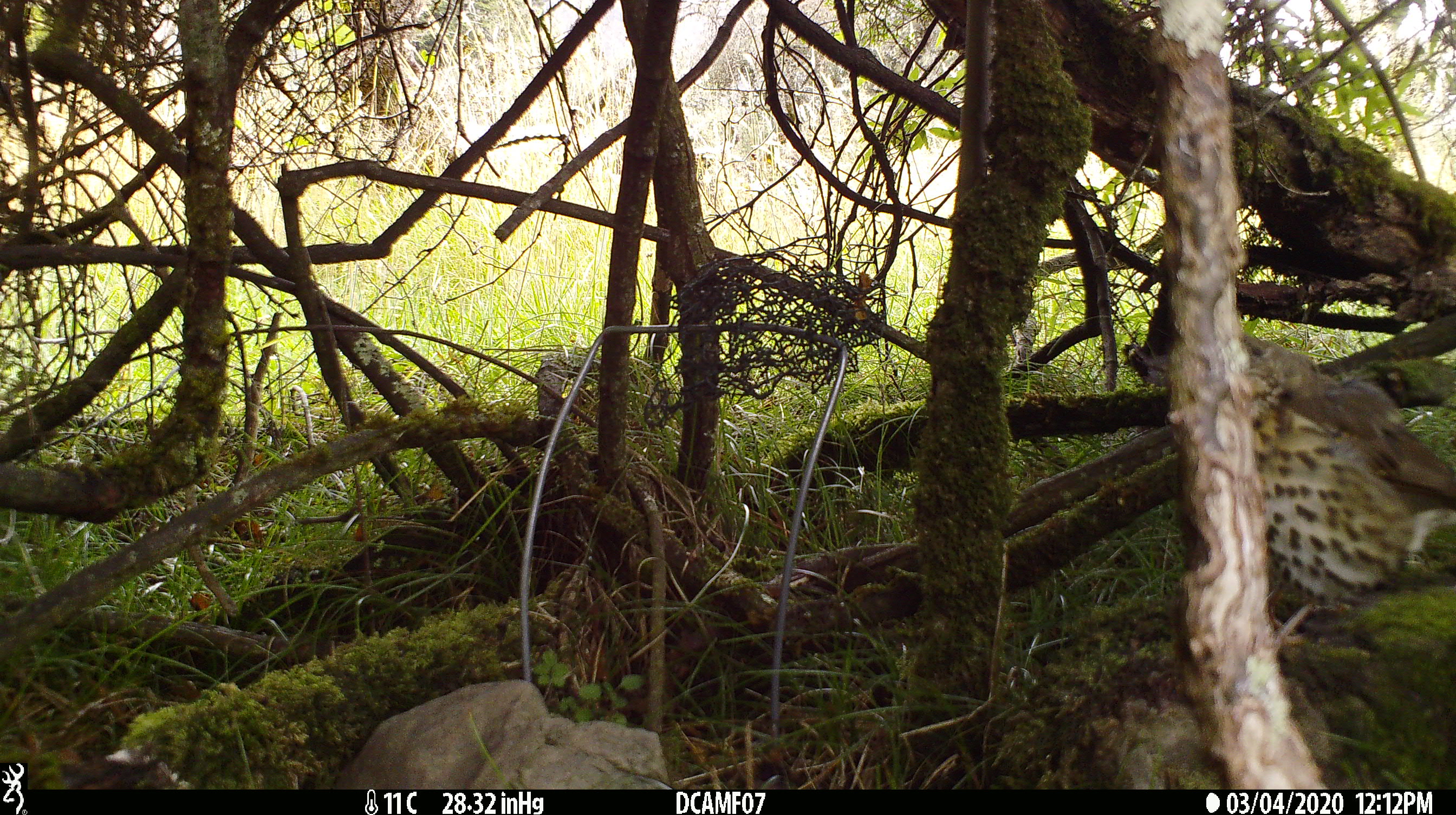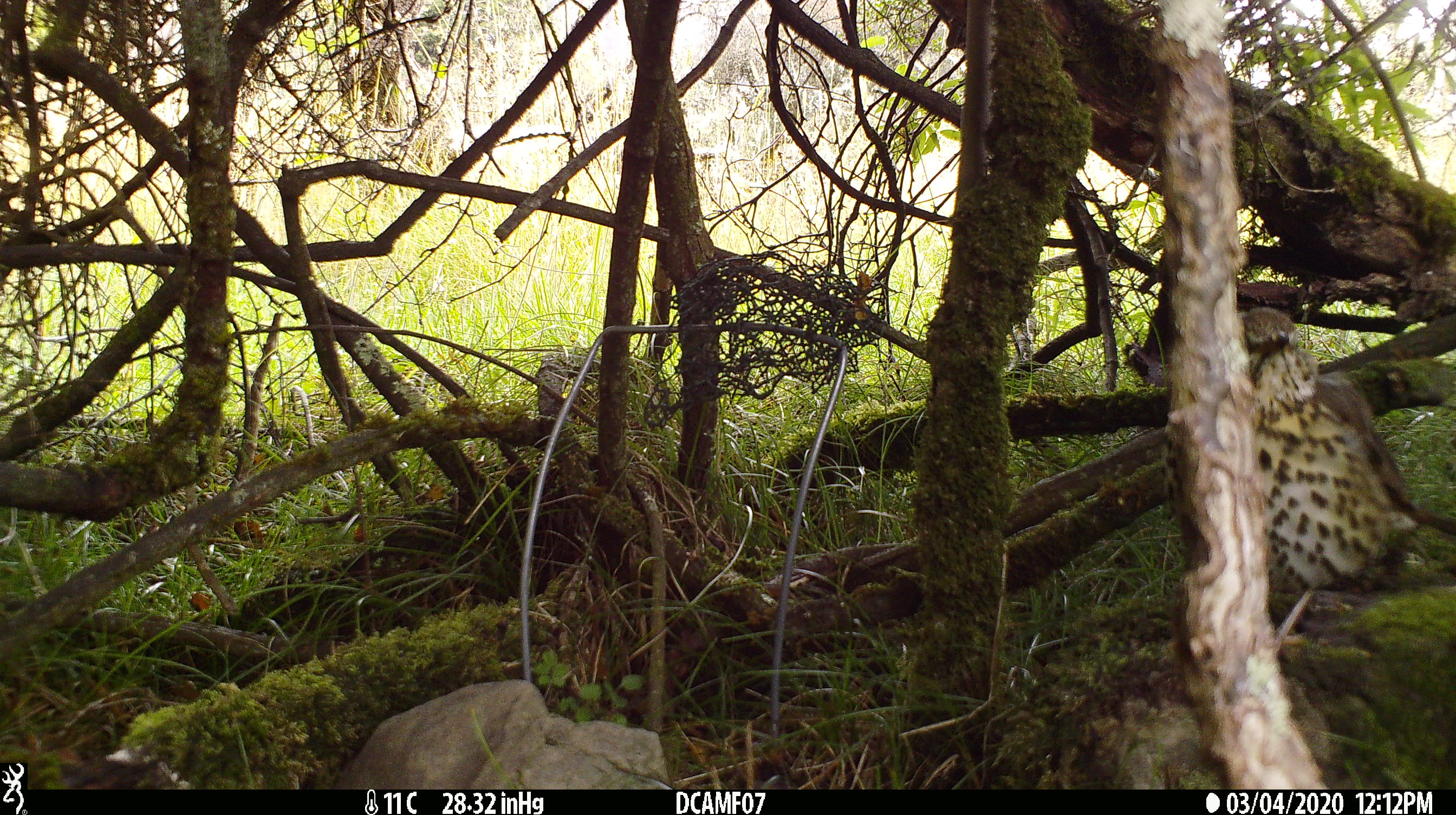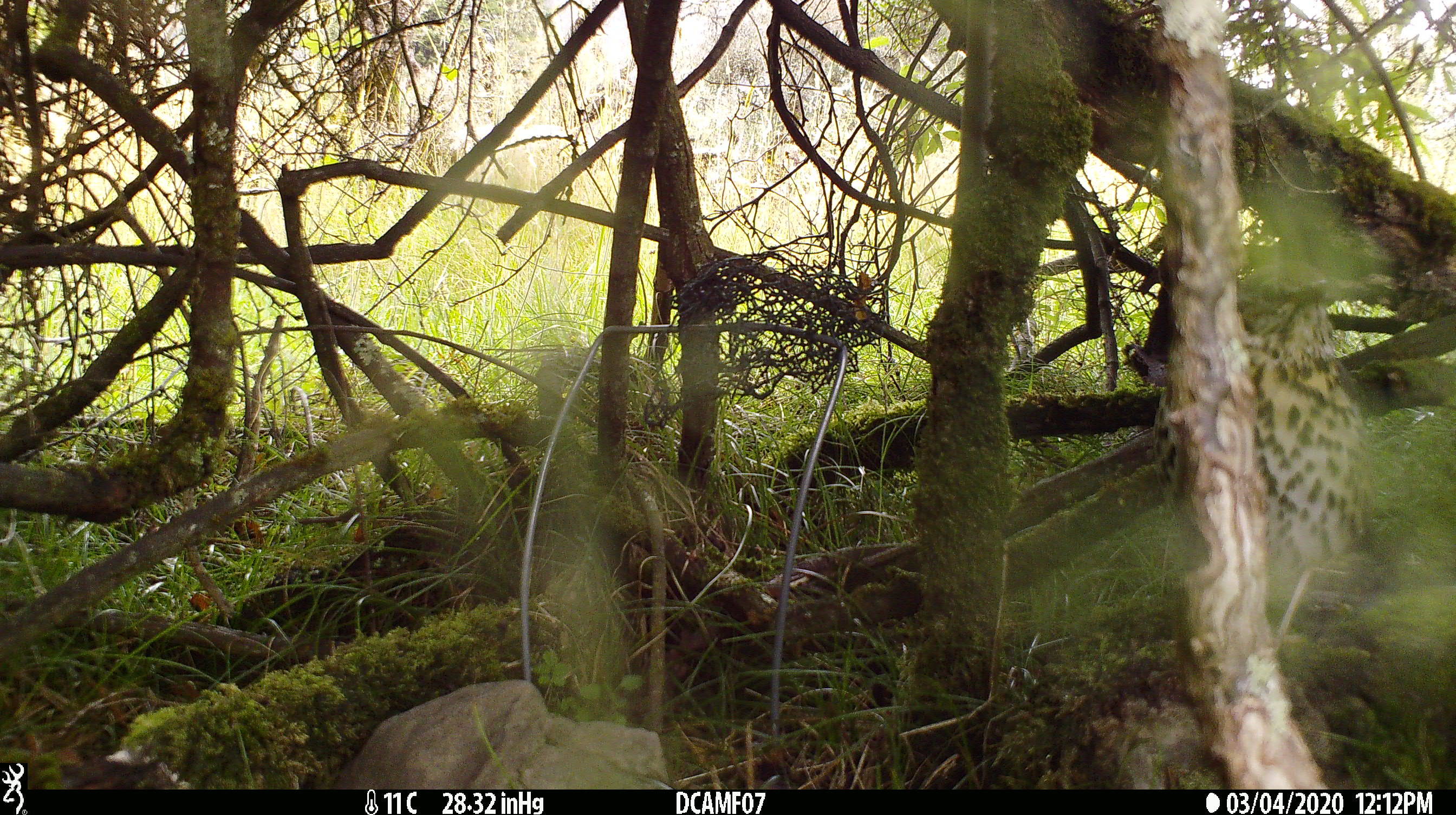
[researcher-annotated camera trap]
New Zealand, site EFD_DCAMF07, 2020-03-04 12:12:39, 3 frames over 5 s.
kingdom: Animalia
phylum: Chordata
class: Aves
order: Passeriformes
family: Turdidae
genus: Turdus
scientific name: Turdus philomelos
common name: song thrush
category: thrush